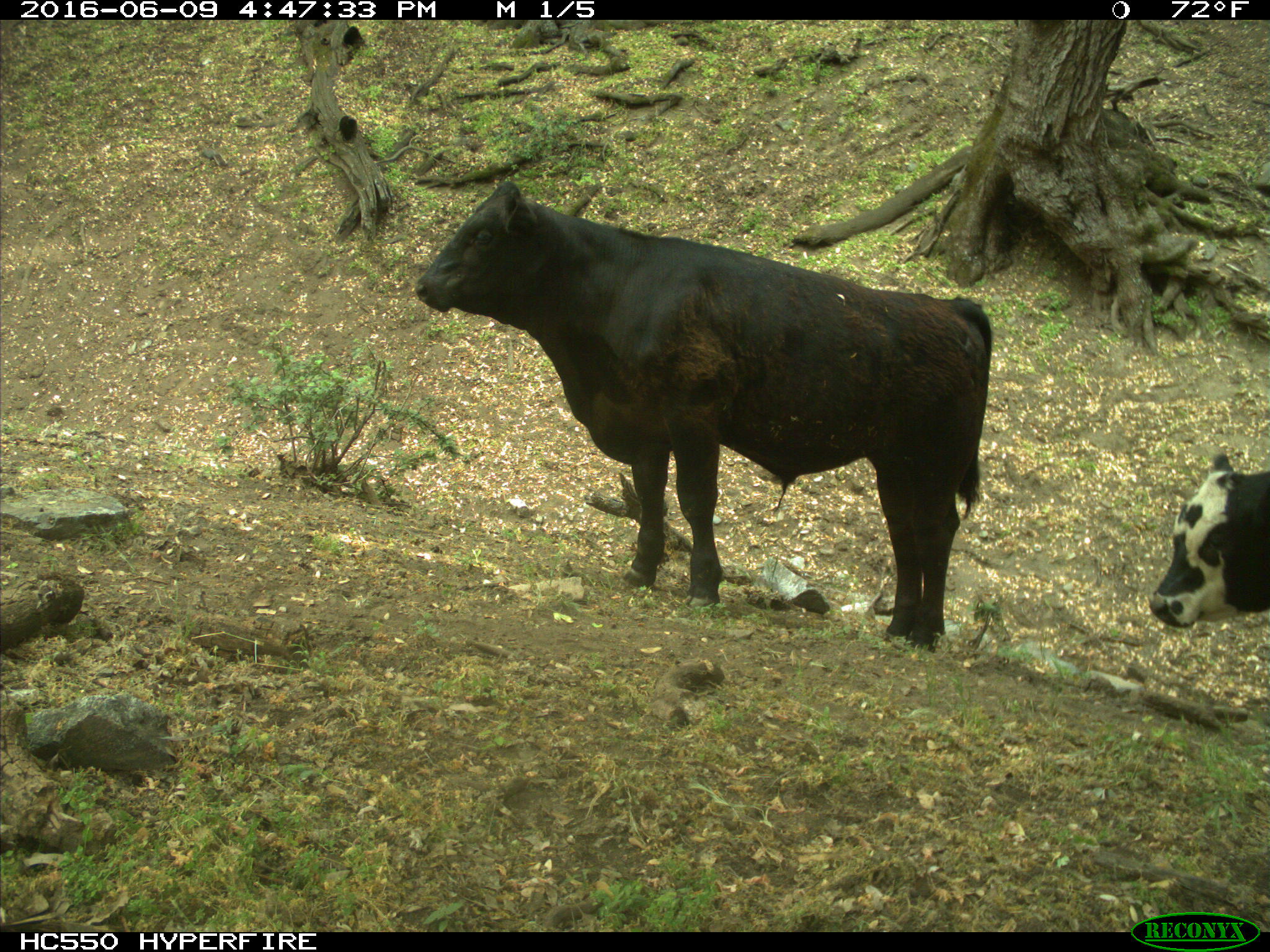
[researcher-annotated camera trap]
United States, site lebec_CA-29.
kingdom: Animalia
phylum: Chordata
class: Mammalia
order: Artiodactyla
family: Bovidae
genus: Bos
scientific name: Bos taurus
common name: domestic cow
Bos taurus (domestic cow).